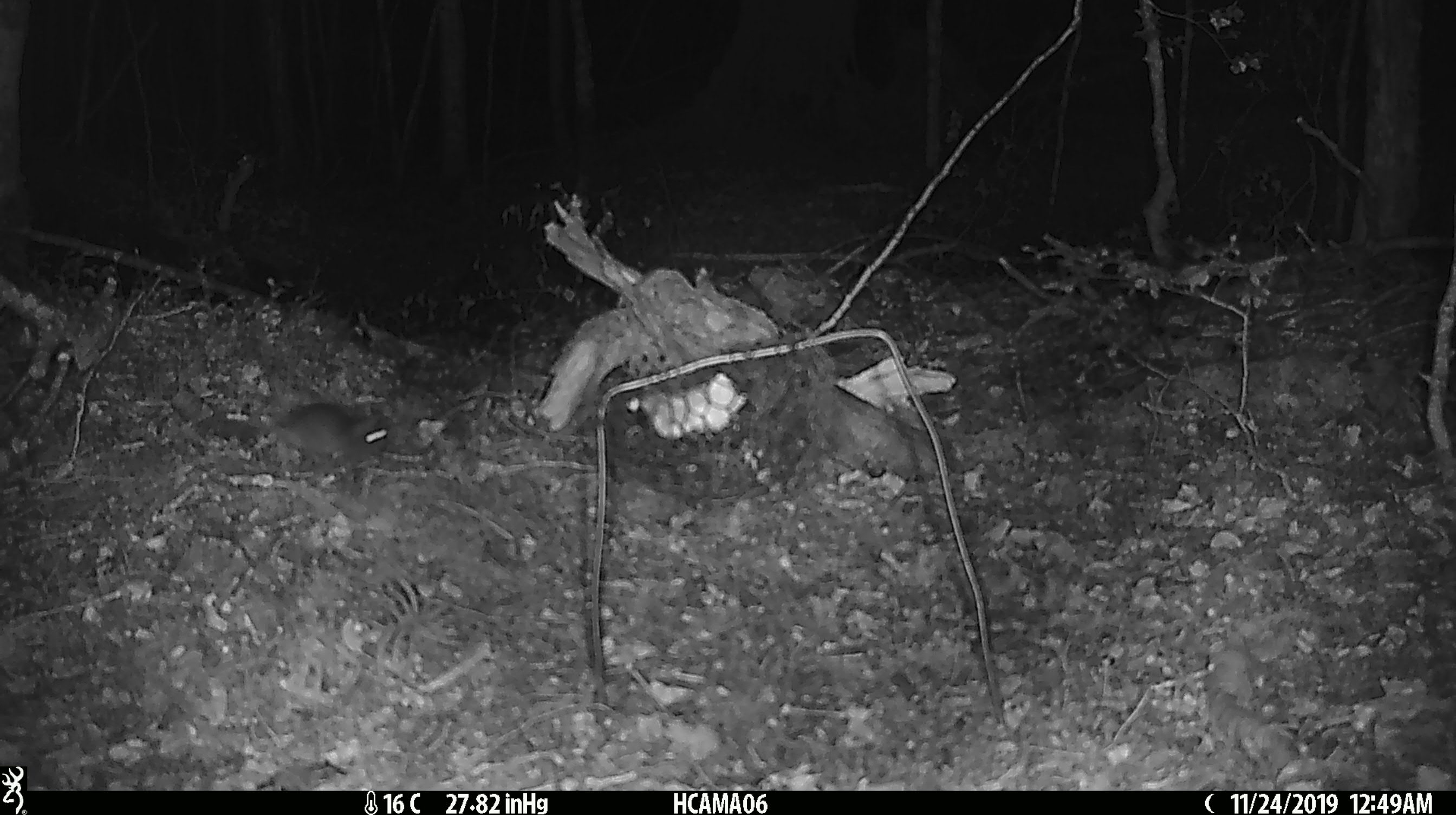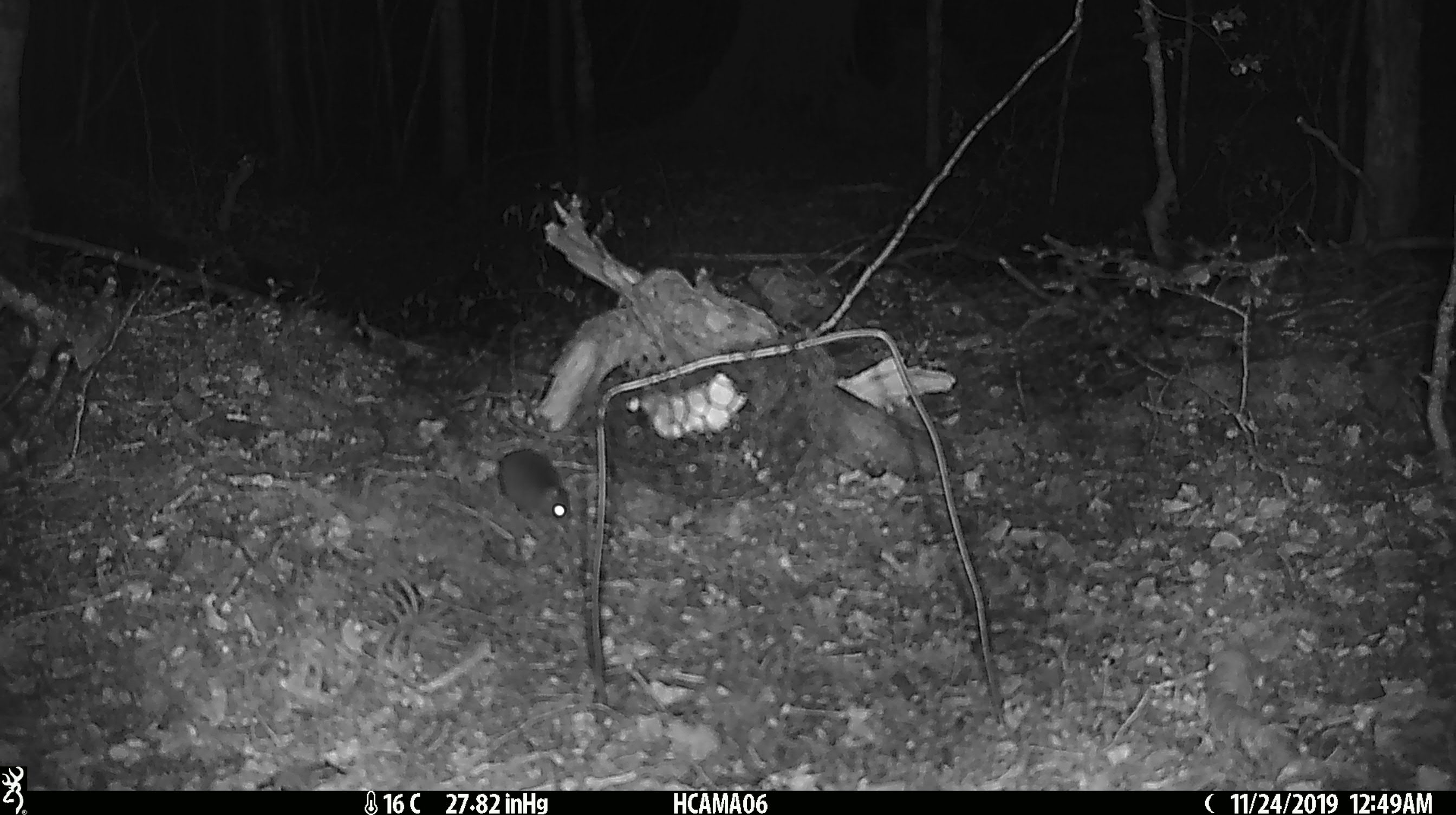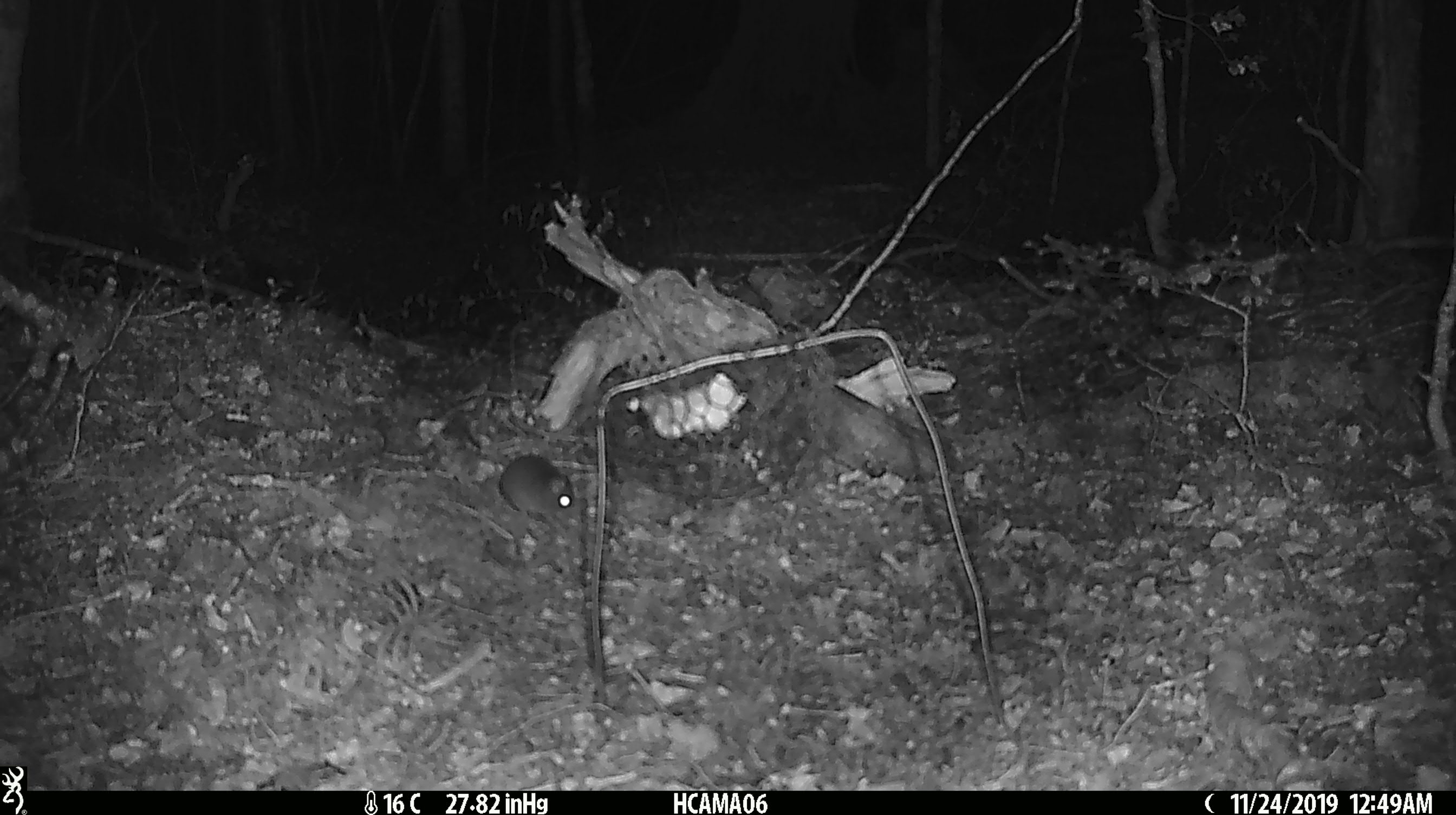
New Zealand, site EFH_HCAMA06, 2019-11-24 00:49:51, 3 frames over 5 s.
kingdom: Animalia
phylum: Chordata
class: Mammalia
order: Rodentia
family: Muridae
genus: Mus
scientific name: Mus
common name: mouse